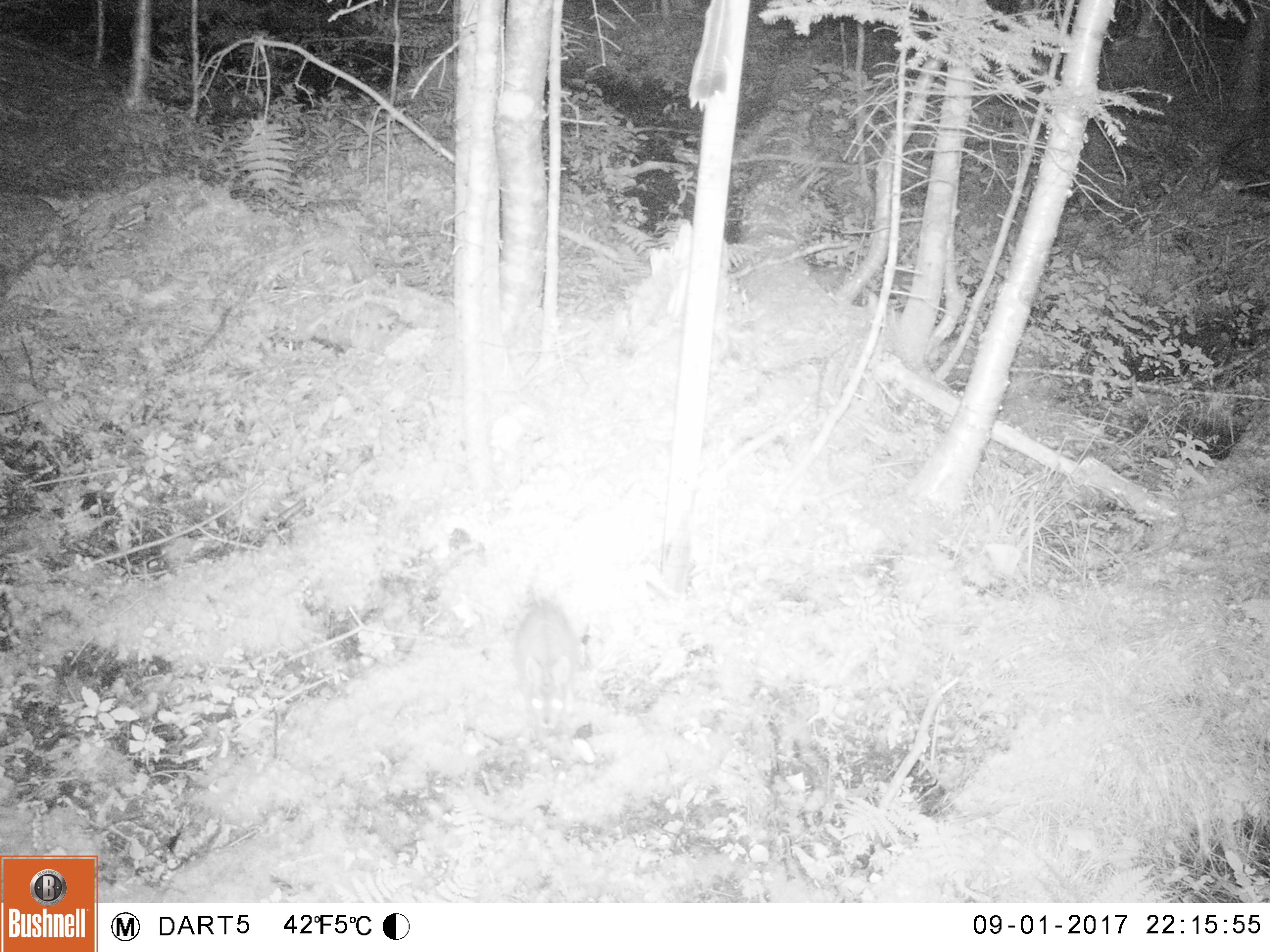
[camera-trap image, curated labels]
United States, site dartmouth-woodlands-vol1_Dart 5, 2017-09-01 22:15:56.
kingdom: Animalia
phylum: Chordata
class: Mammalia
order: Lagomorpha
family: Leporidae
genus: Lepus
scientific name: Lepus americanus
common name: snowshoe hare